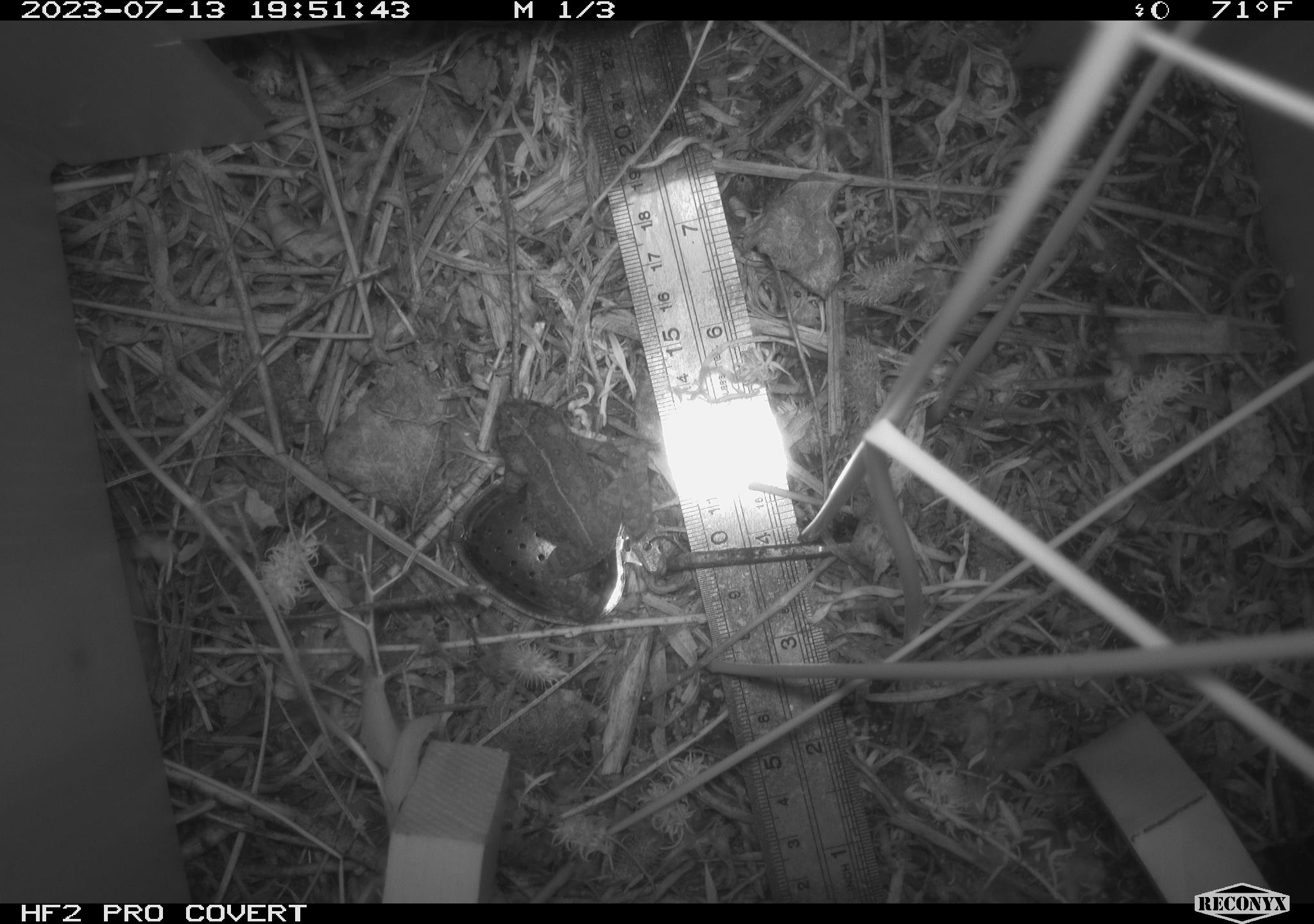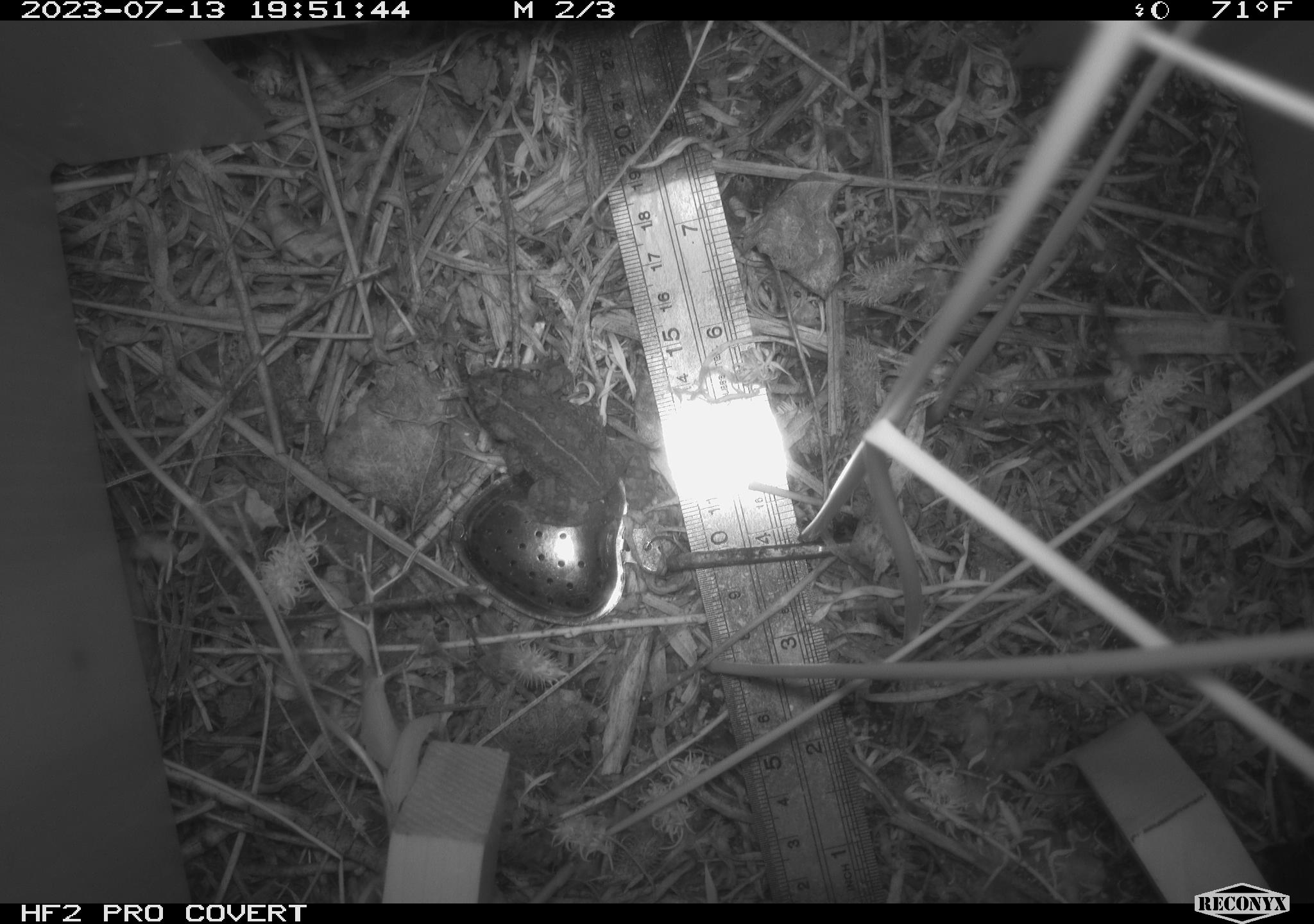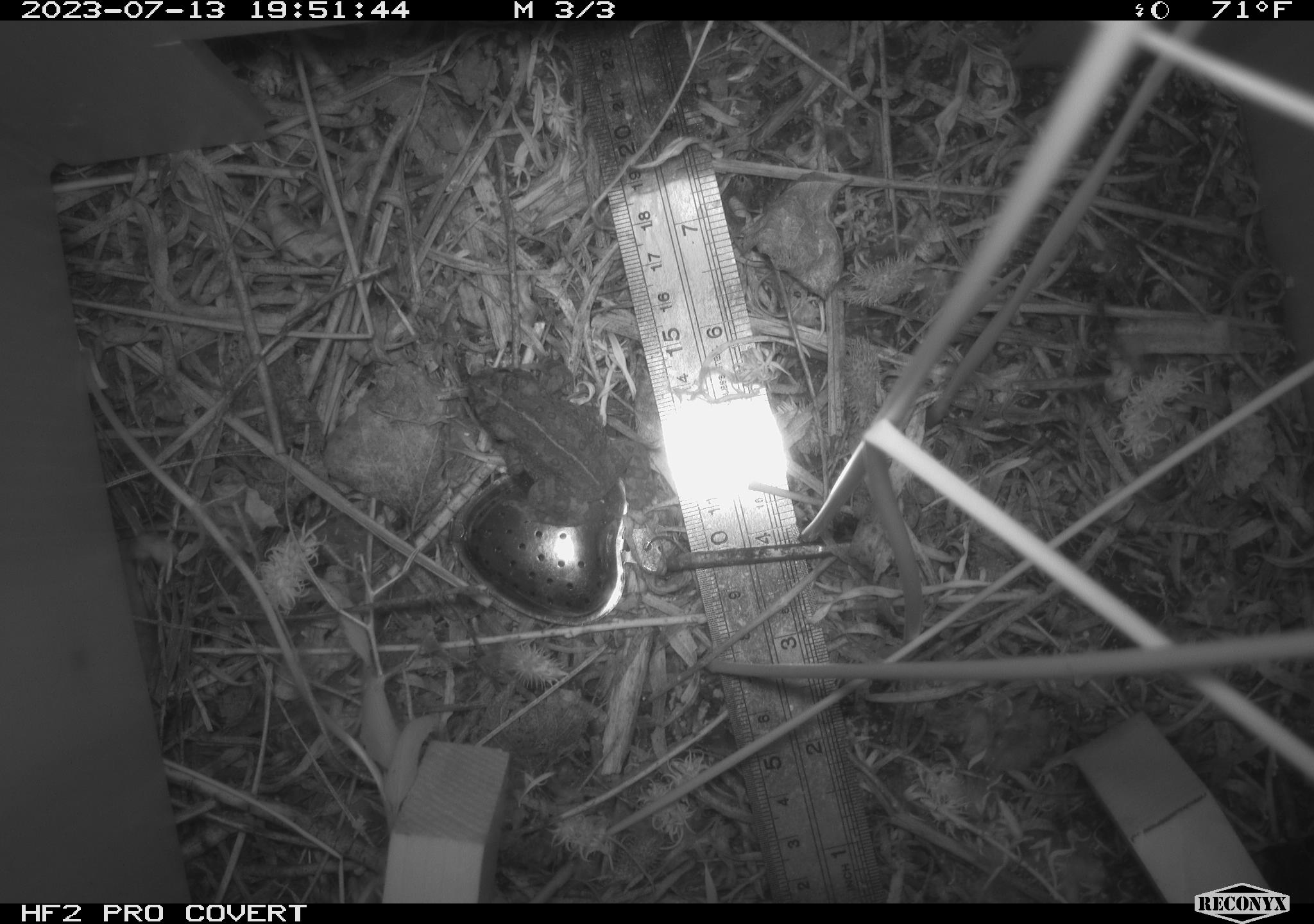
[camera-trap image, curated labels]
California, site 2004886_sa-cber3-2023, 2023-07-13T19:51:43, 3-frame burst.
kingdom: Animalia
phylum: Chordata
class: Amphibia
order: Anura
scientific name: Anura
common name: frogs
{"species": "frogs (Anura)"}